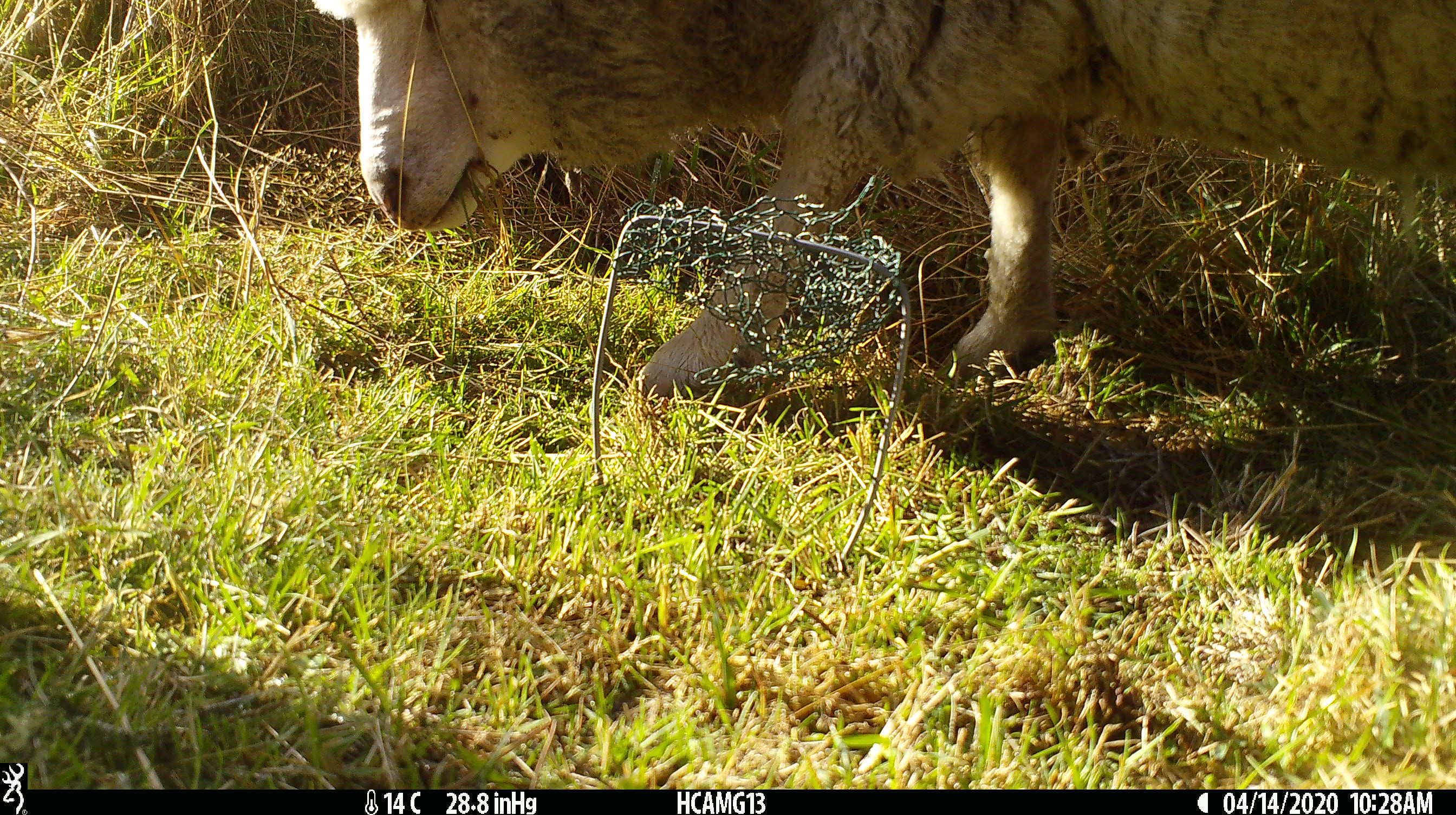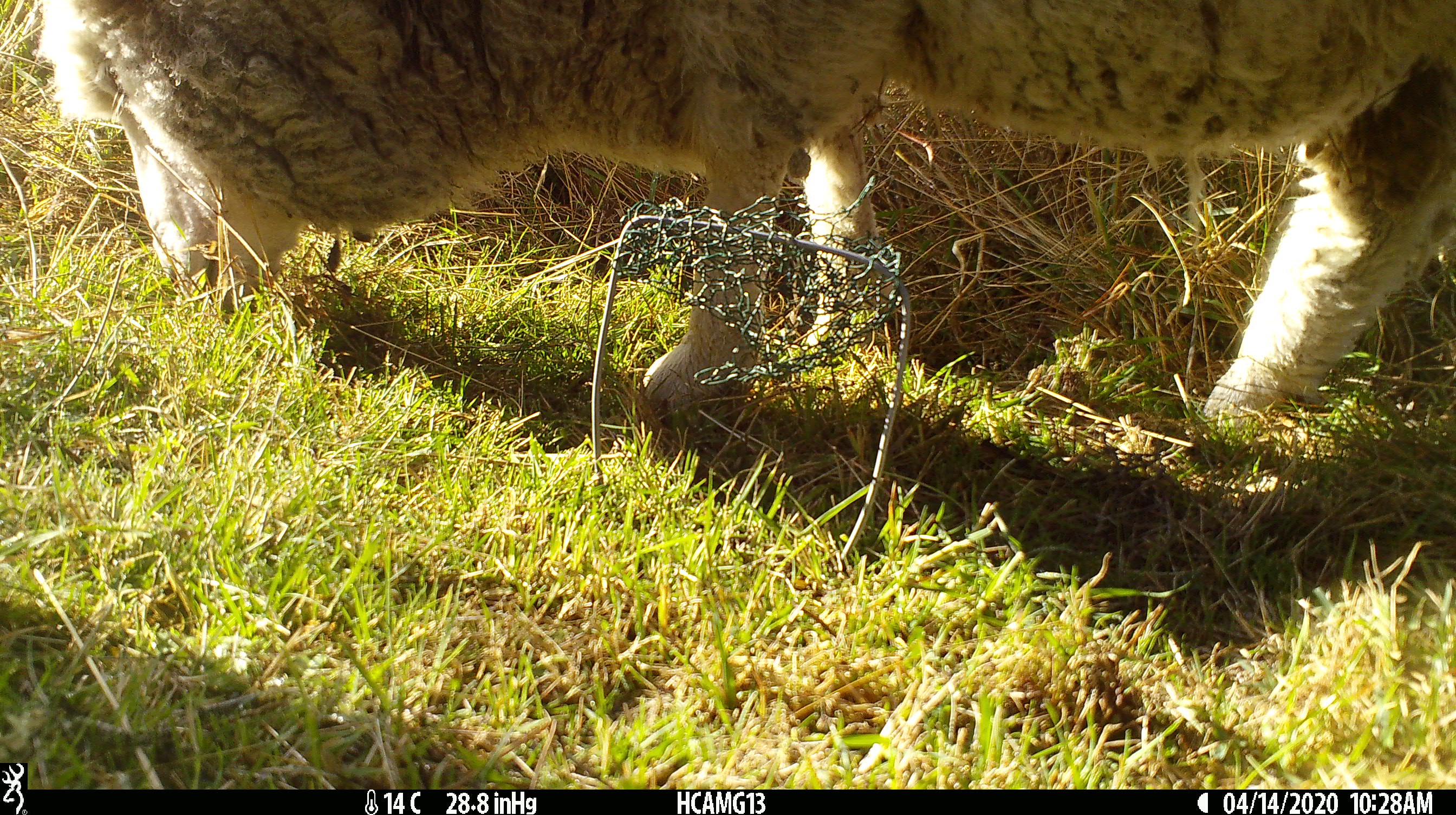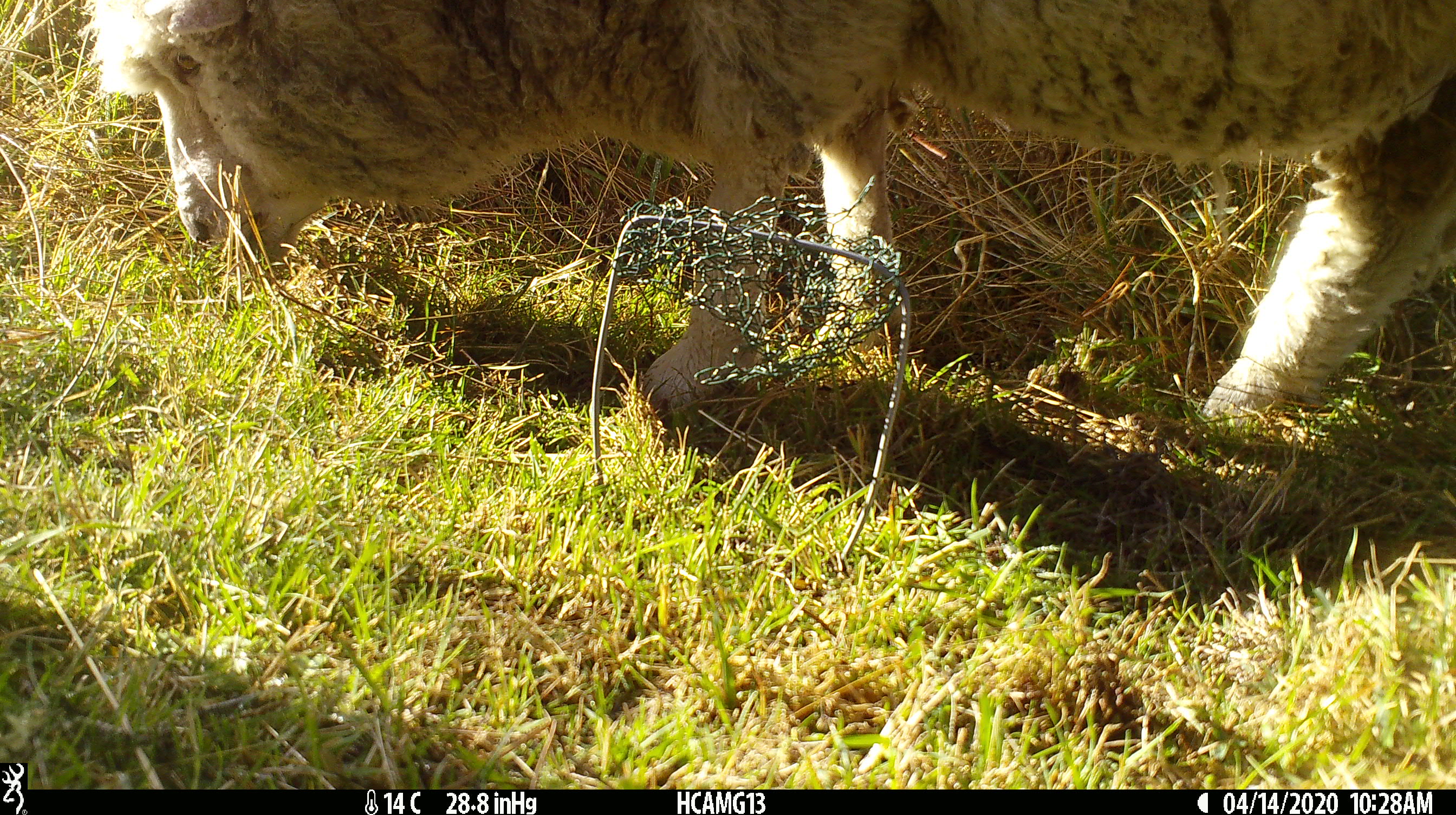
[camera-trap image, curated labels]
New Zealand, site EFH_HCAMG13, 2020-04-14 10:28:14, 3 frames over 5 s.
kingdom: Animalia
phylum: Chordata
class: Mammalia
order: Artiodactyla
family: Bovidae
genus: Ovis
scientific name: Ovis aries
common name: domestic sheep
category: sheep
Sheep (domestic sheep) (Ovis aries).